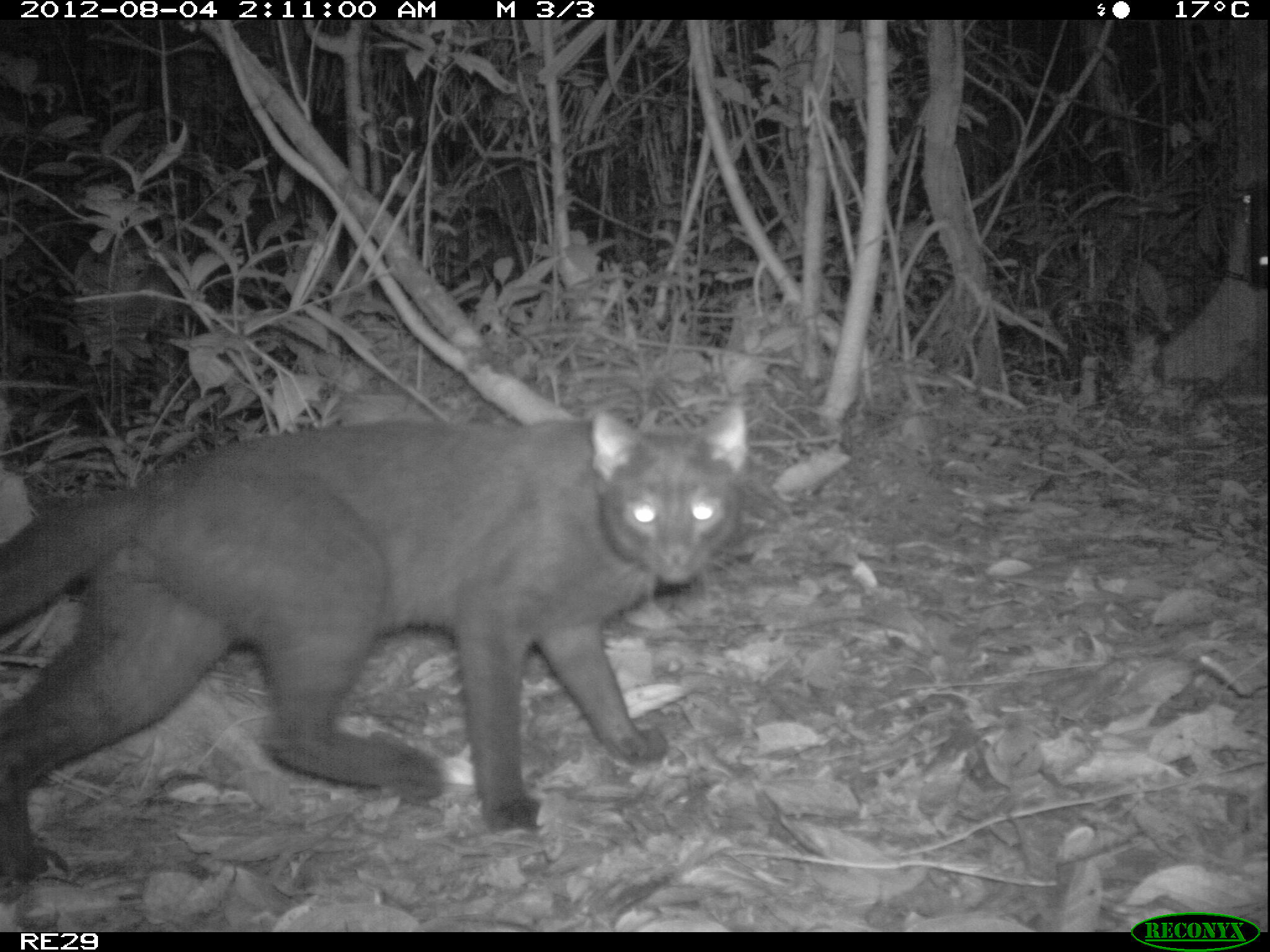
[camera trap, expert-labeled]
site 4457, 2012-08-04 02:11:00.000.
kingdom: Animalia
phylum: Chordata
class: Mammalia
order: Carnivora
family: Felidae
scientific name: Felidae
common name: felids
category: felis sp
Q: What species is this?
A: Felis sp (felids) (Felidae).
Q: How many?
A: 1.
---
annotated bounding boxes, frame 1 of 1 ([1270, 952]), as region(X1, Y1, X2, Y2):
felis sp: region(0, 399, 747, 885)